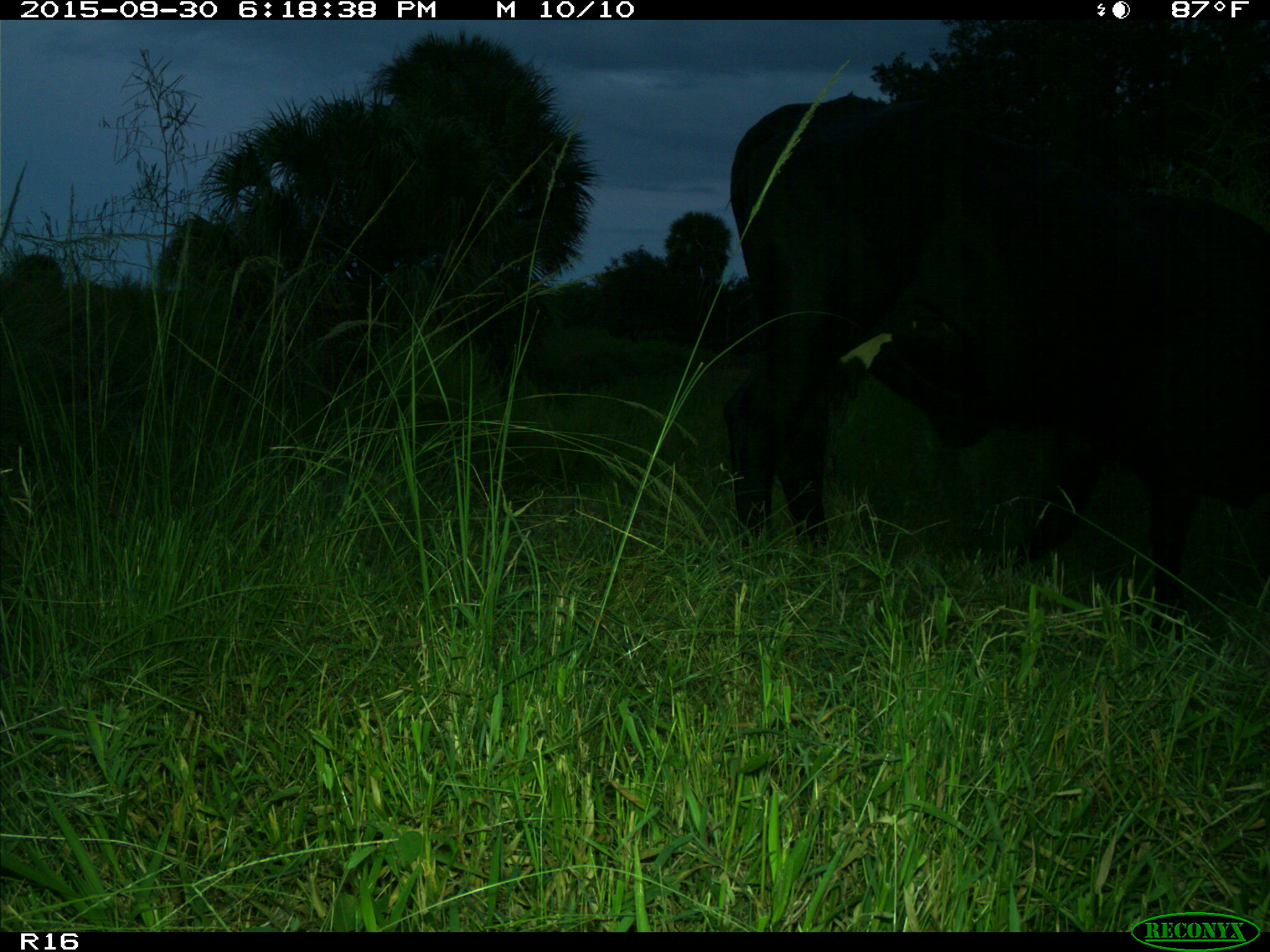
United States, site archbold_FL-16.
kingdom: Animalia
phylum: Chordata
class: Mammalia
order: Artiodactyla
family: Bovidae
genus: Bos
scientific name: Bos taurus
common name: domestic cow